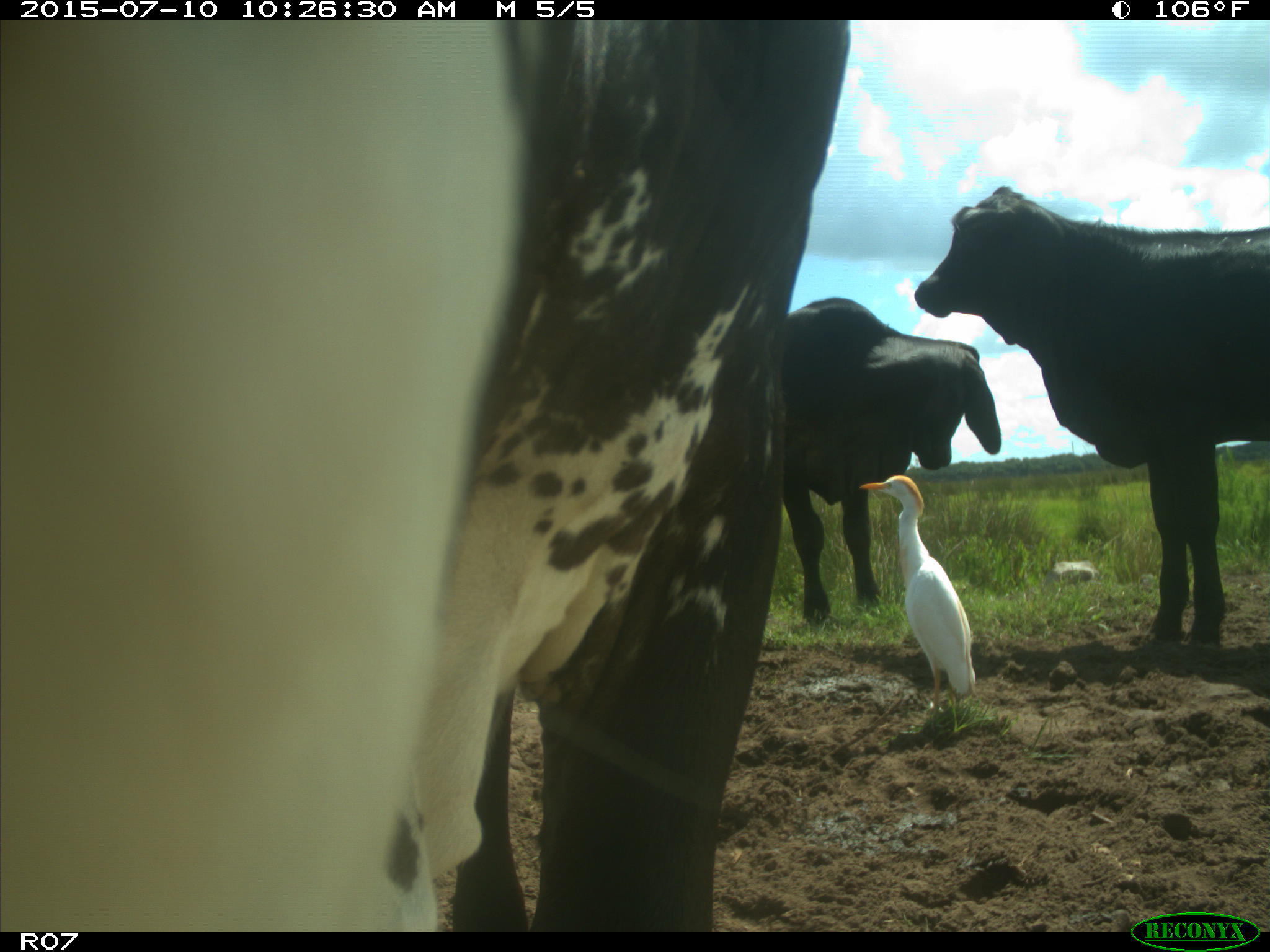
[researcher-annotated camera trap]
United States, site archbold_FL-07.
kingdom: Animalia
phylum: Chordata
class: Mammalia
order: Artiodactyla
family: Bovidae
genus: Bos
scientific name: Bos taurus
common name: domestic cow